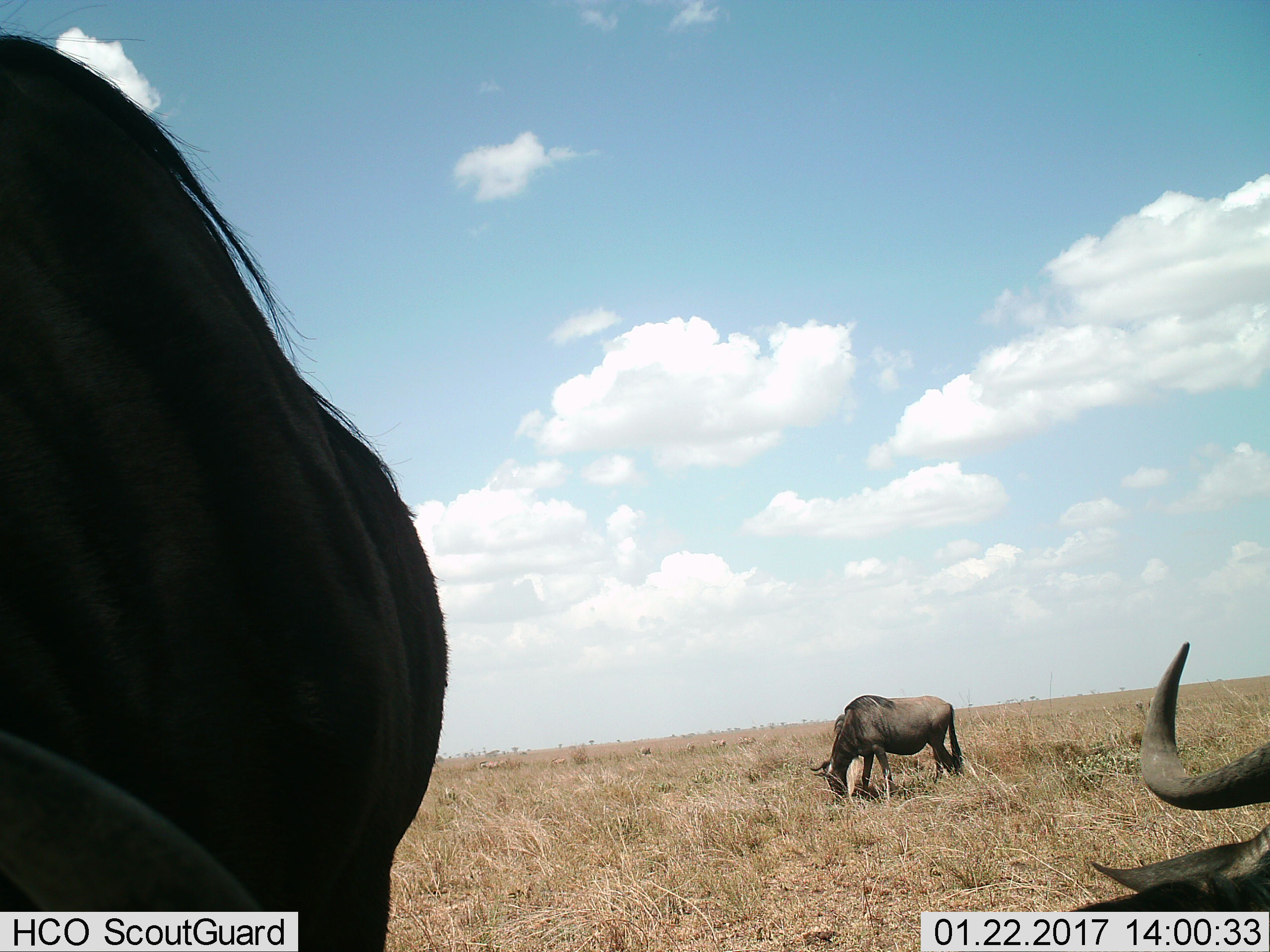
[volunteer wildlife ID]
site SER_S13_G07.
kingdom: Animalia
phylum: Chordata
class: Mammalia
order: Artiodactyla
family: Bovidae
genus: Connochaetes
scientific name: Connochaetes taurinus taurinus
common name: blue wildebeest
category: wildebeestblue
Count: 3.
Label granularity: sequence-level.